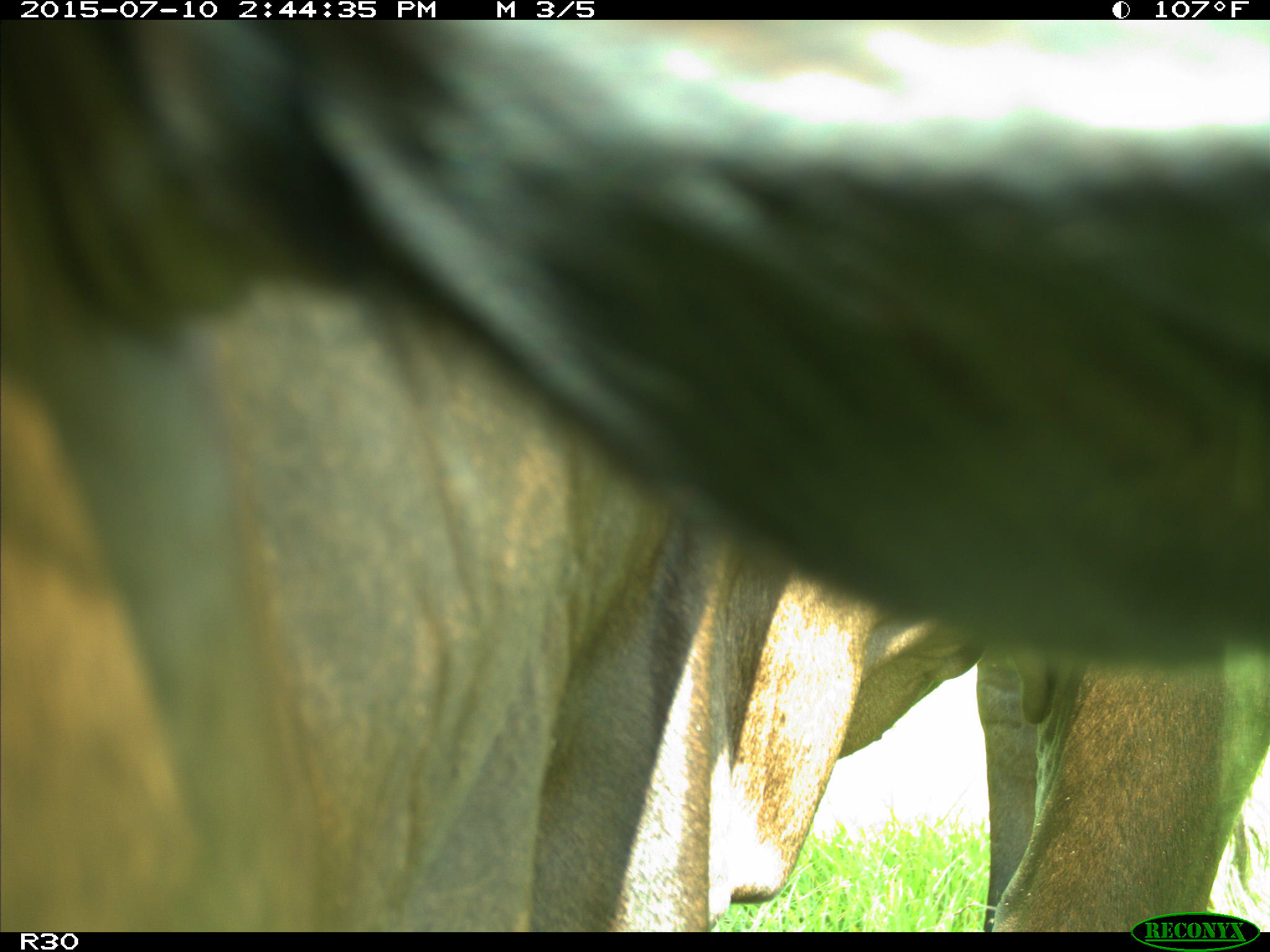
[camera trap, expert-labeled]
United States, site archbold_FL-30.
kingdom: Animalia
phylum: Chordata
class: Mammalia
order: Artiodactyla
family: Bovidae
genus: Bos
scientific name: Bos taurus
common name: domestic cow